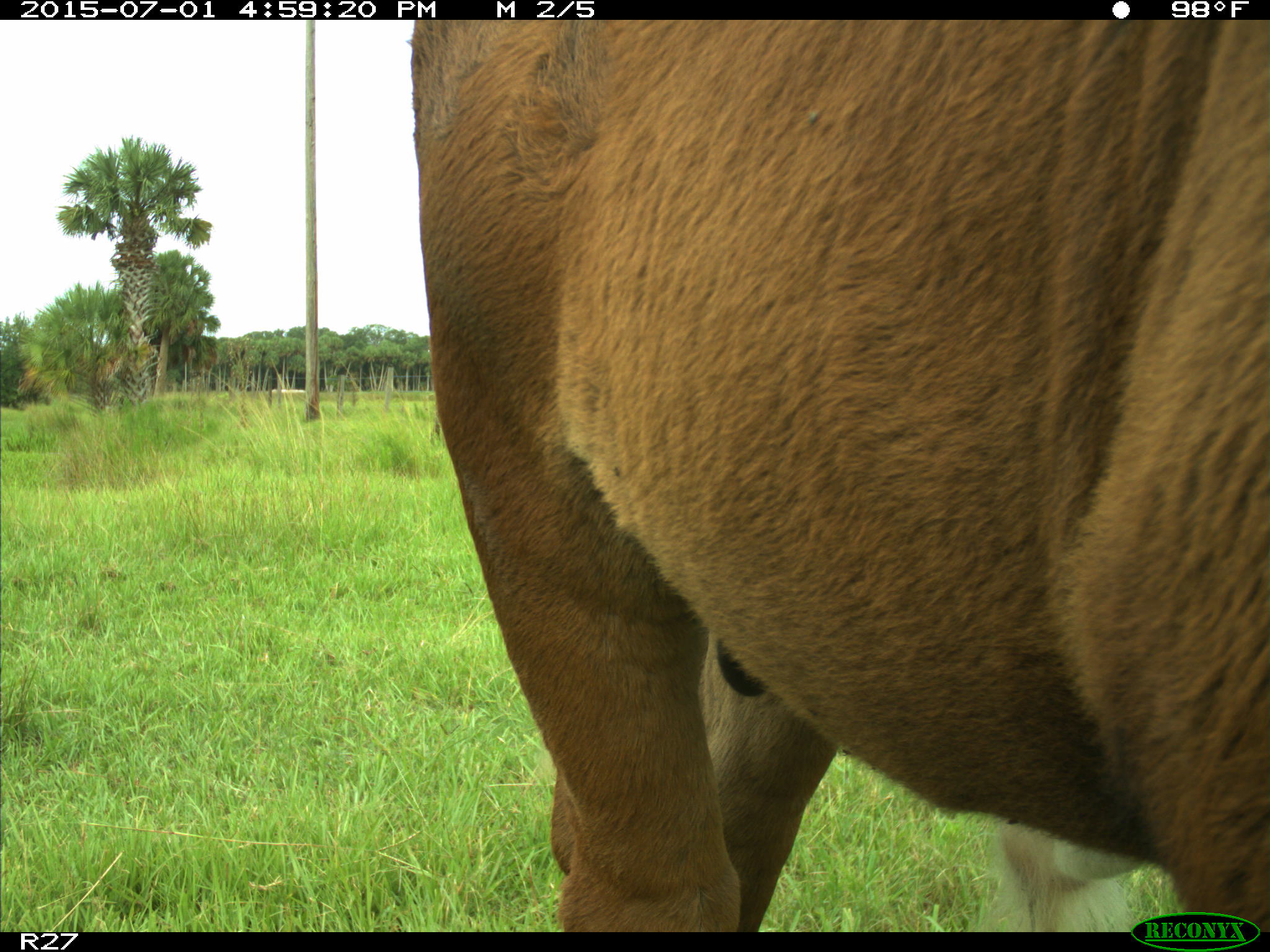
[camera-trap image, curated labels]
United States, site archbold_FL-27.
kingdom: Animalia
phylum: Chordata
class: Mammalia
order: Artiodactyla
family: Bovidae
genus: Bos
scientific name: Bos taurus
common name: domestic cow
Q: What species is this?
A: Bos taurus (domestic cow).